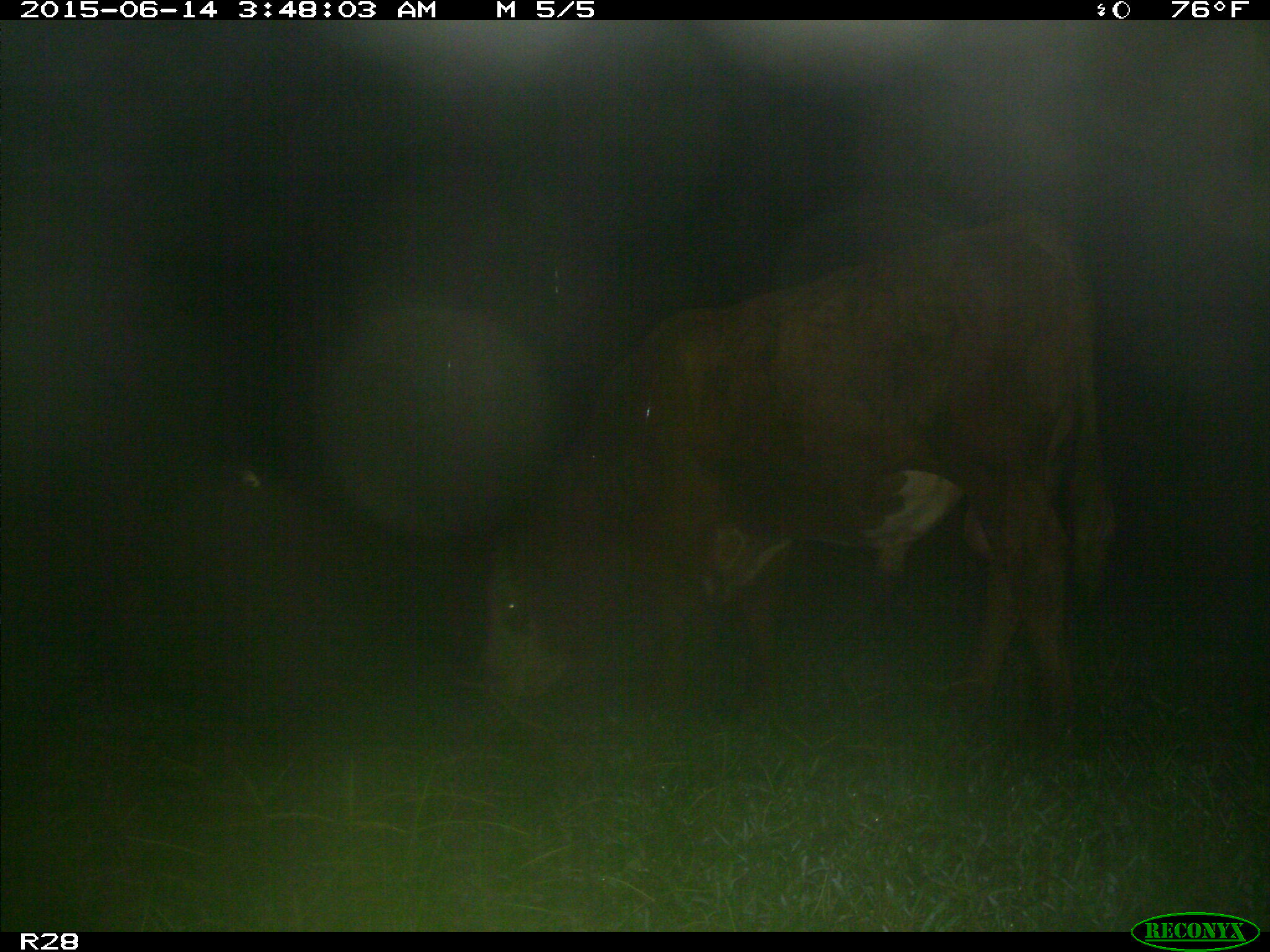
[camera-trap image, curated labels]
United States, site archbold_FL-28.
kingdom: Animalia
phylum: Chordata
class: Mammalia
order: Artiodactyla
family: Bovidae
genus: Bos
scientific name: Bos taurus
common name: domestic cow